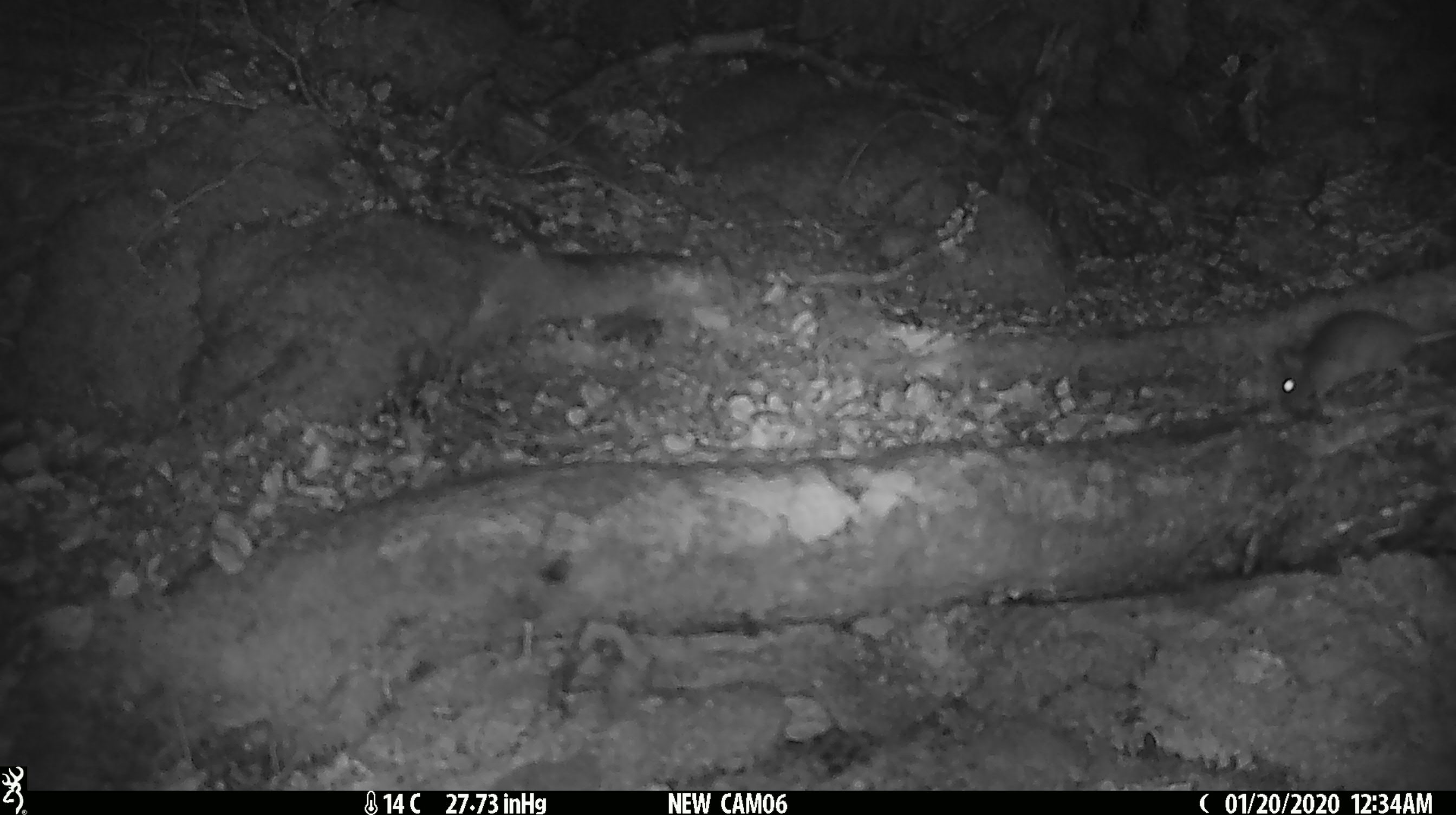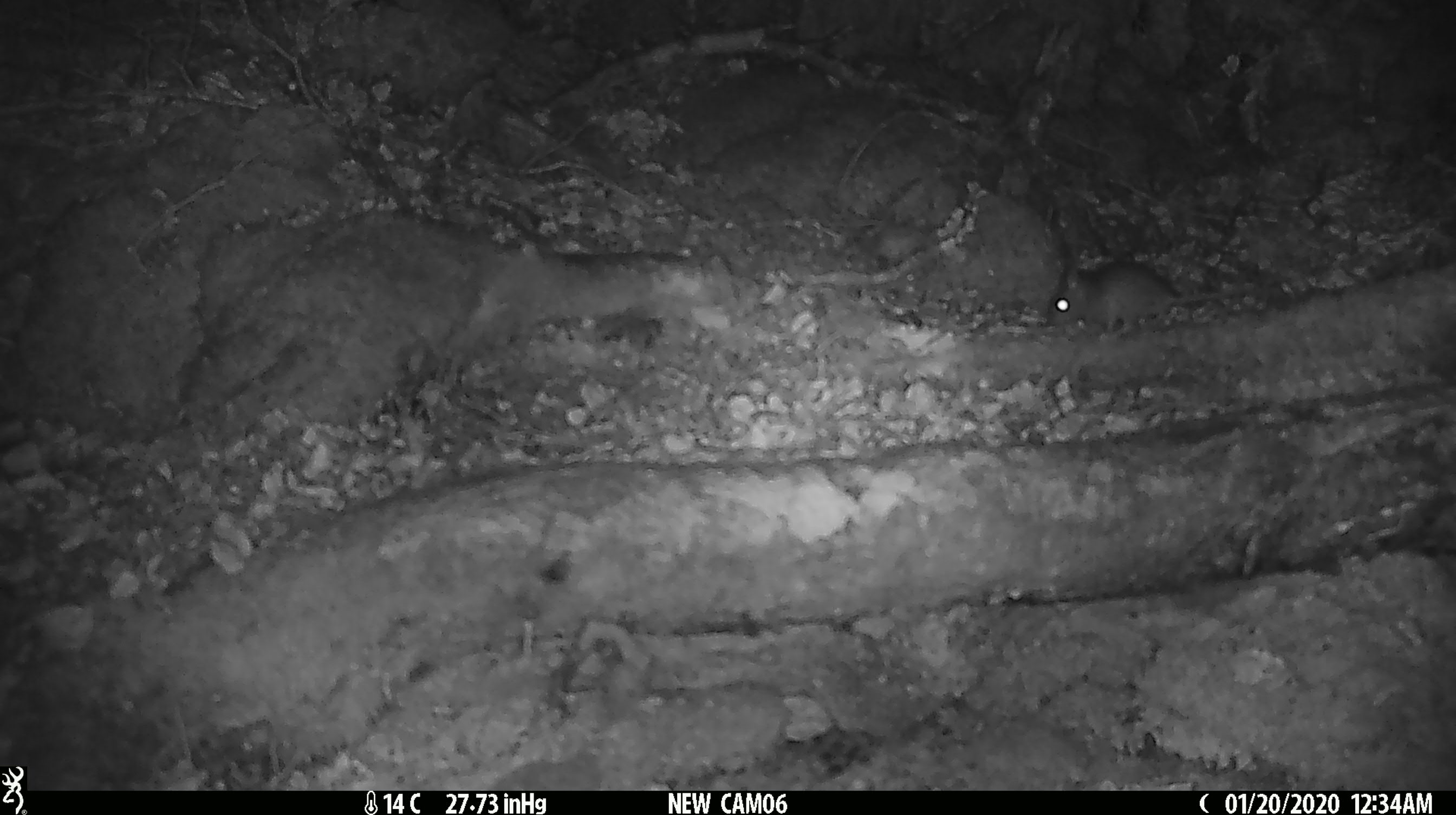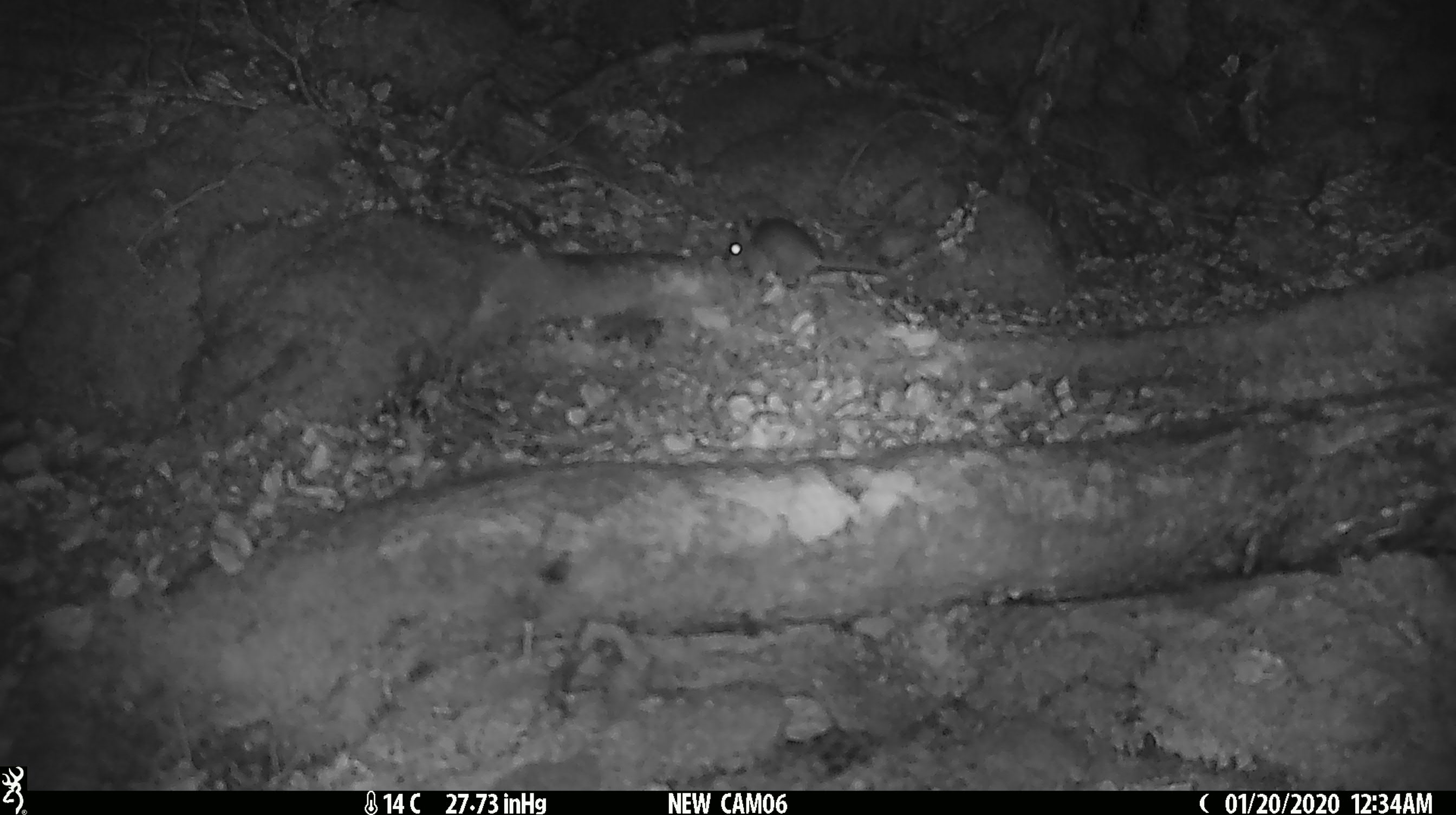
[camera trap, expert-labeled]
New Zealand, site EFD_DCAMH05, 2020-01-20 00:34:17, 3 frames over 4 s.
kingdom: Animalia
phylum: Chordata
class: Mammalia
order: Rodentia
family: Muridae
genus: Mus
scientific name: Mus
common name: mouse